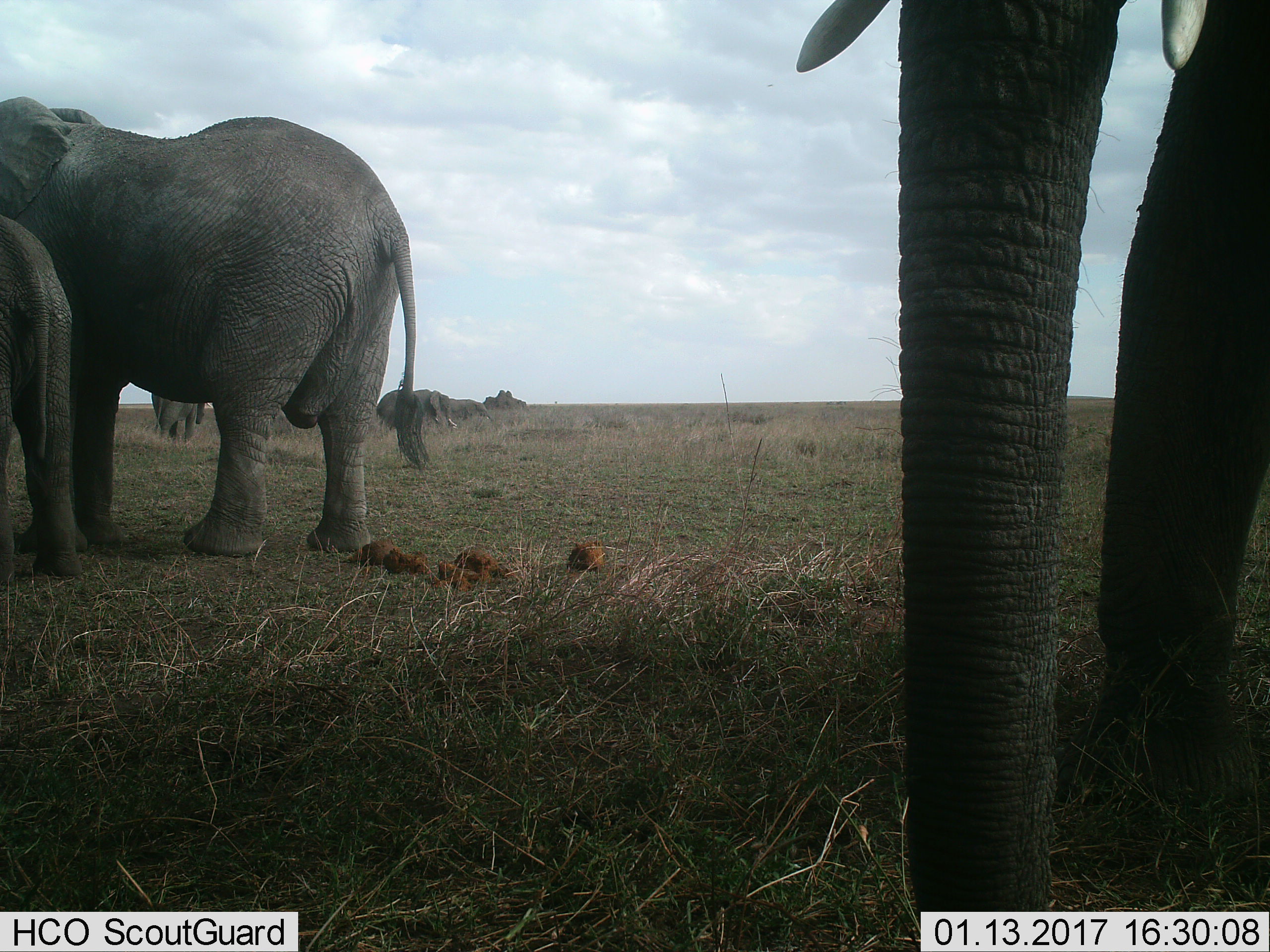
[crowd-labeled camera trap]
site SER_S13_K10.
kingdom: Animalia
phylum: Chordata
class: Mammalia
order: Proboscidea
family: Elephantidae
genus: Loxodonta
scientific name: Loxodonta africana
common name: african bush elephant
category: elephant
Elephant (african bush elephant) (Loxodonta africana), count 7. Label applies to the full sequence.